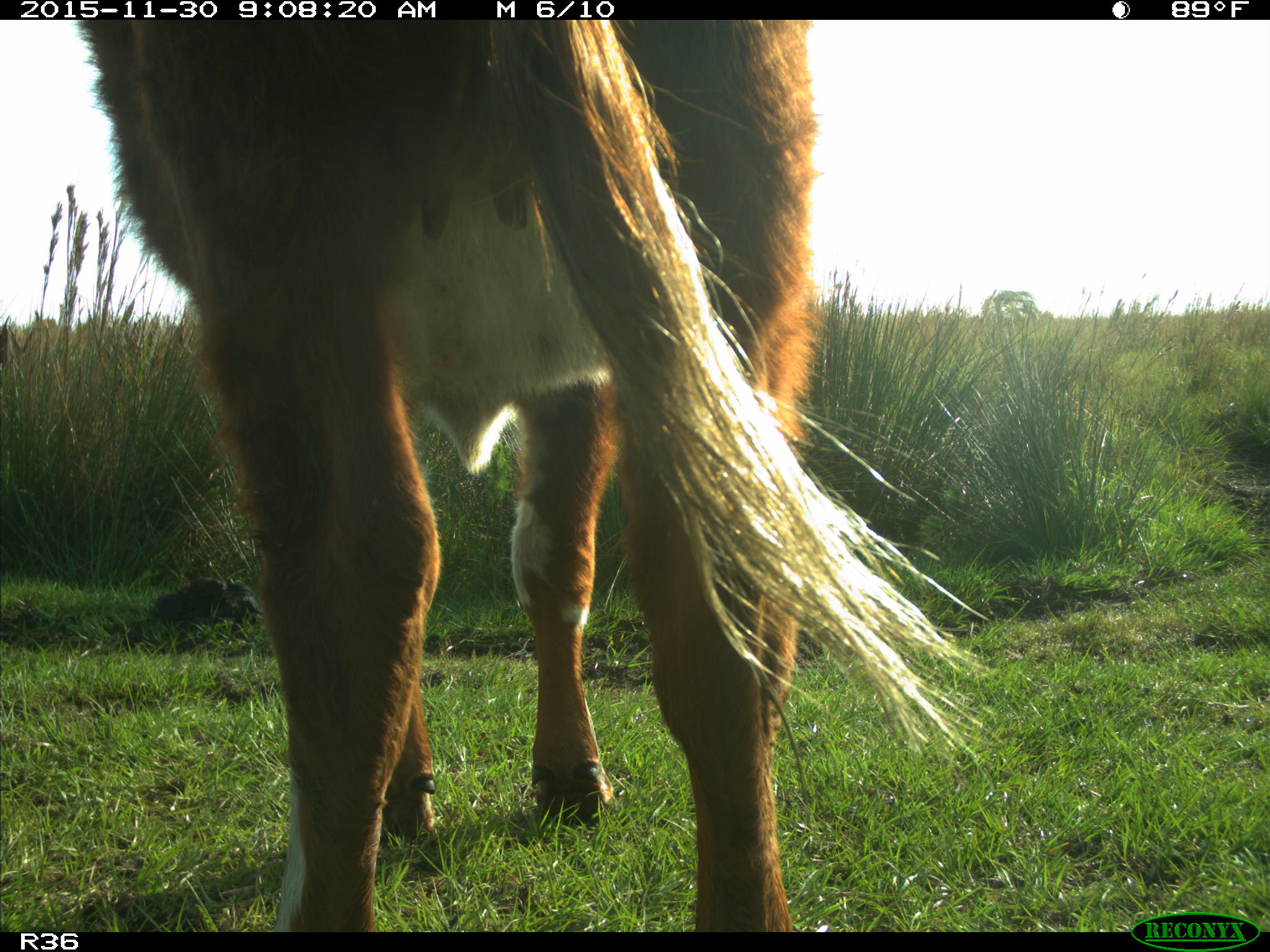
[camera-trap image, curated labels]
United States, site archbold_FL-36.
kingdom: Animalia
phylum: Chordata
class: Mammalia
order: Artiodactyla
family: Bovidae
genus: Bos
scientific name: Bos taurus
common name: domestic cow